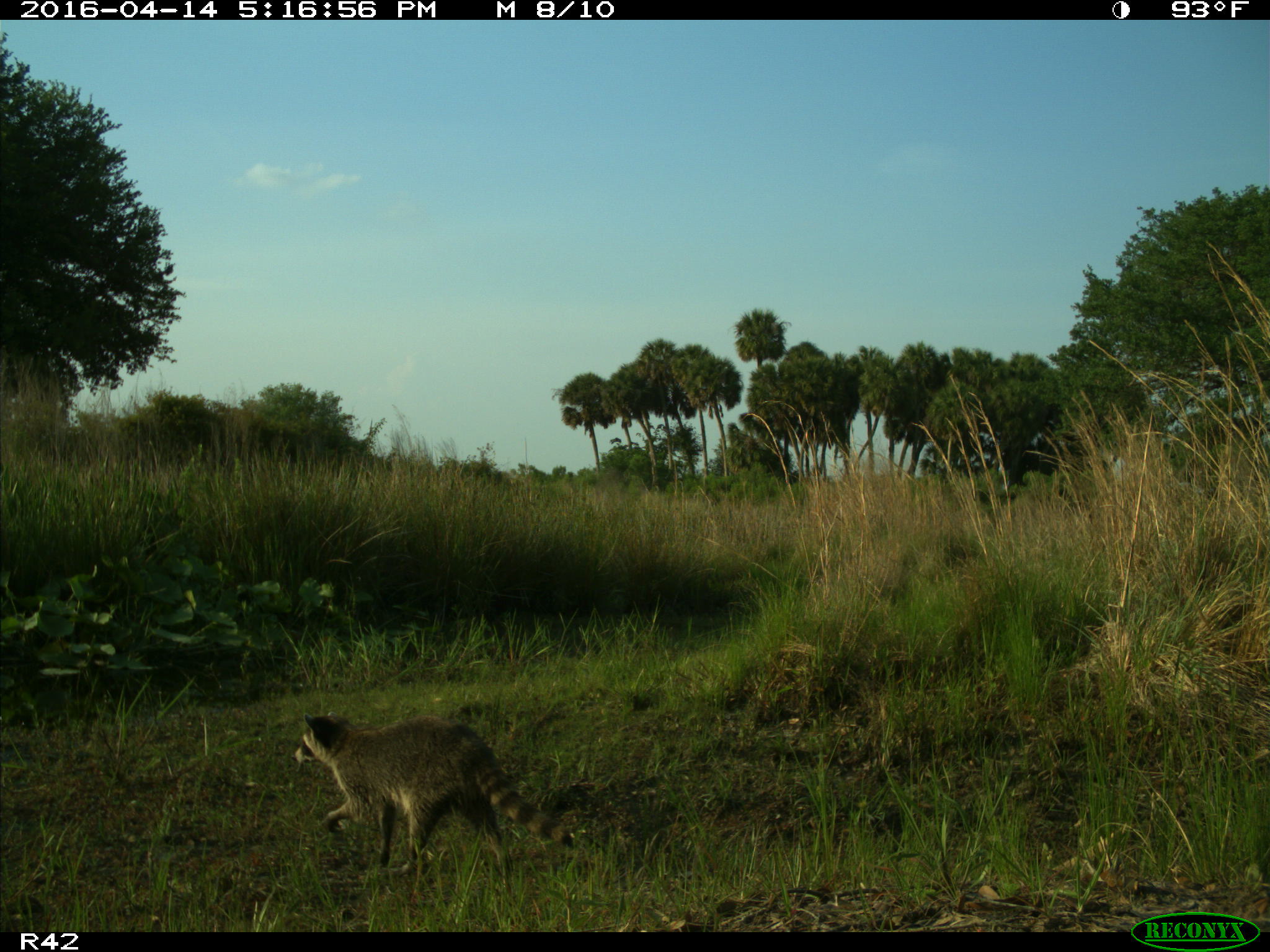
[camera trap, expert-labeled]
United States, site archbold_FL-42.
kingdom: Animalia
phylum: Chordata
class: Mammalia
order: Carnivora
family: Procyonidae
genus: Procyon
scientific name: Procyon lotor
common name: common raccoon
Procyon lotor (common raccoon).